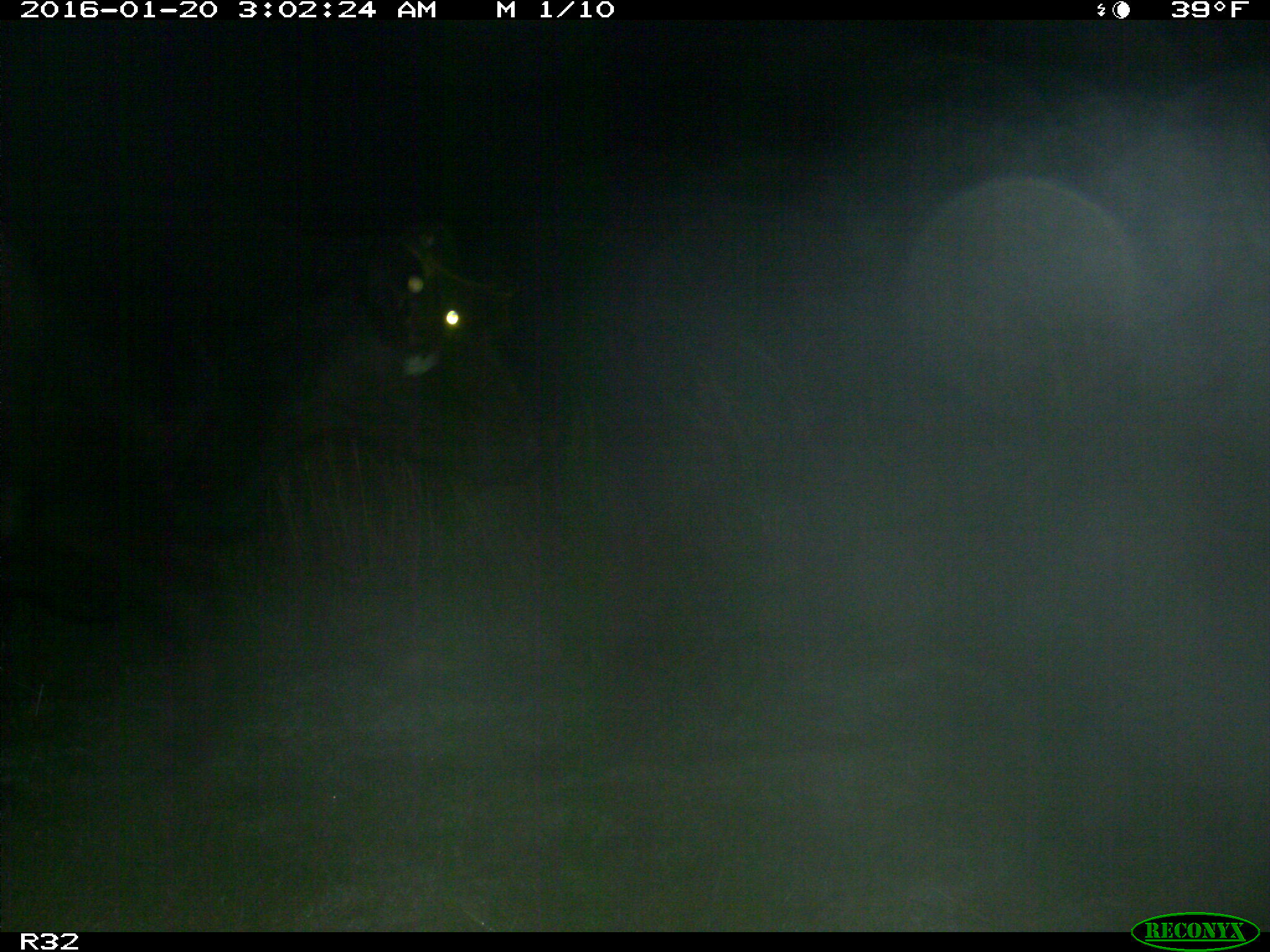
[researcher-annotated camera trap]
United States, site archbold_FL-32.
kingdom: Animalia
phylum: Chordata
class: Mammalia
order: Artiodactyla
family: Bovidae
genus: Bos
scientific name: Bos taurus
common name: domestic cow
Bos taurus (domestic cow).